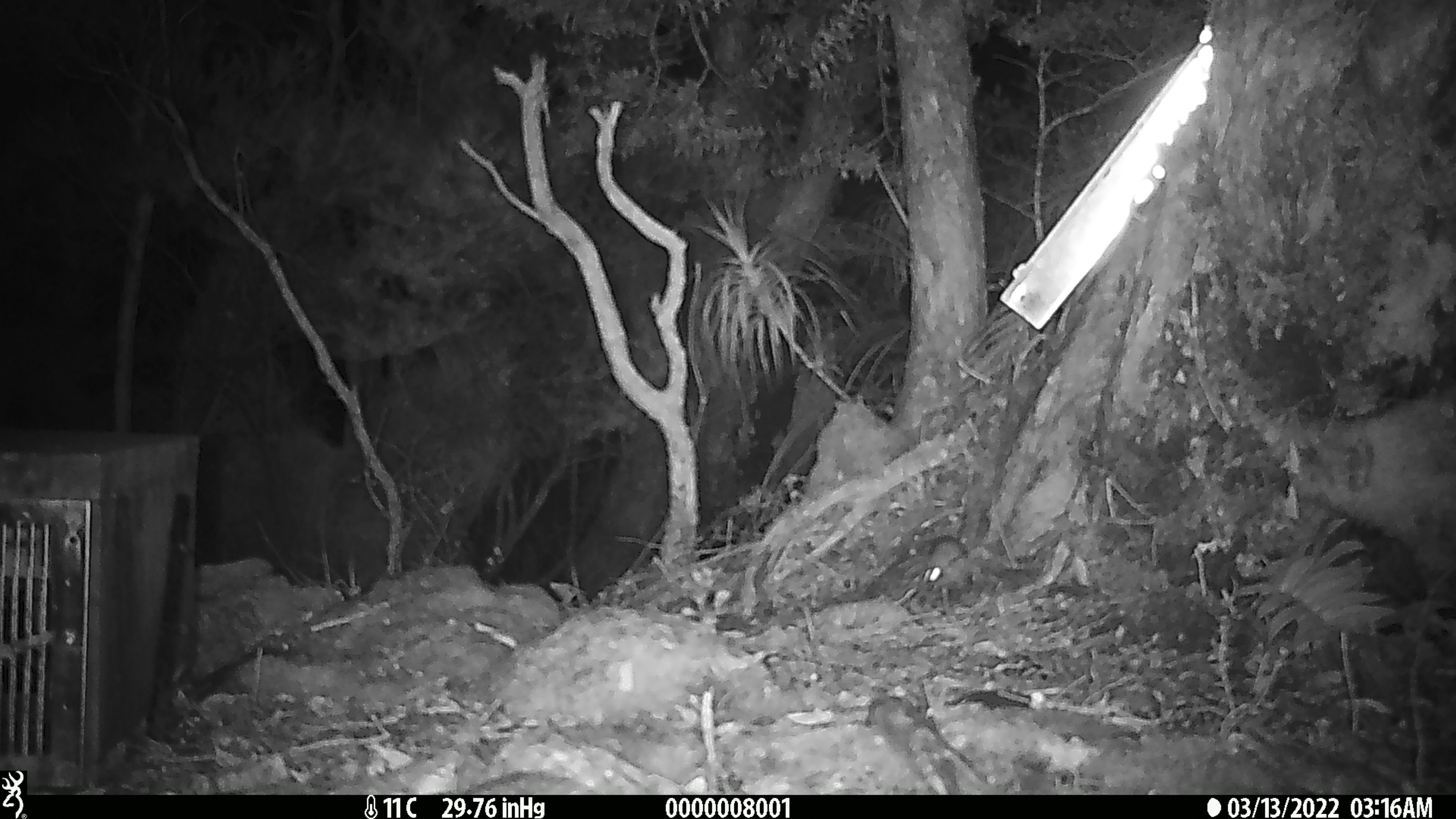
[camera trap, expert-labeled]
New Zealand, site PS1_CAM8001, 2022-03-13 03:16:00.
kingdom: Animalia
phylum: Chordata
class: Mammalia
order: Rodentia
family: Muridae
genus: Mus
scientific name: Mus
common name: mouse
Mouse (Mus).